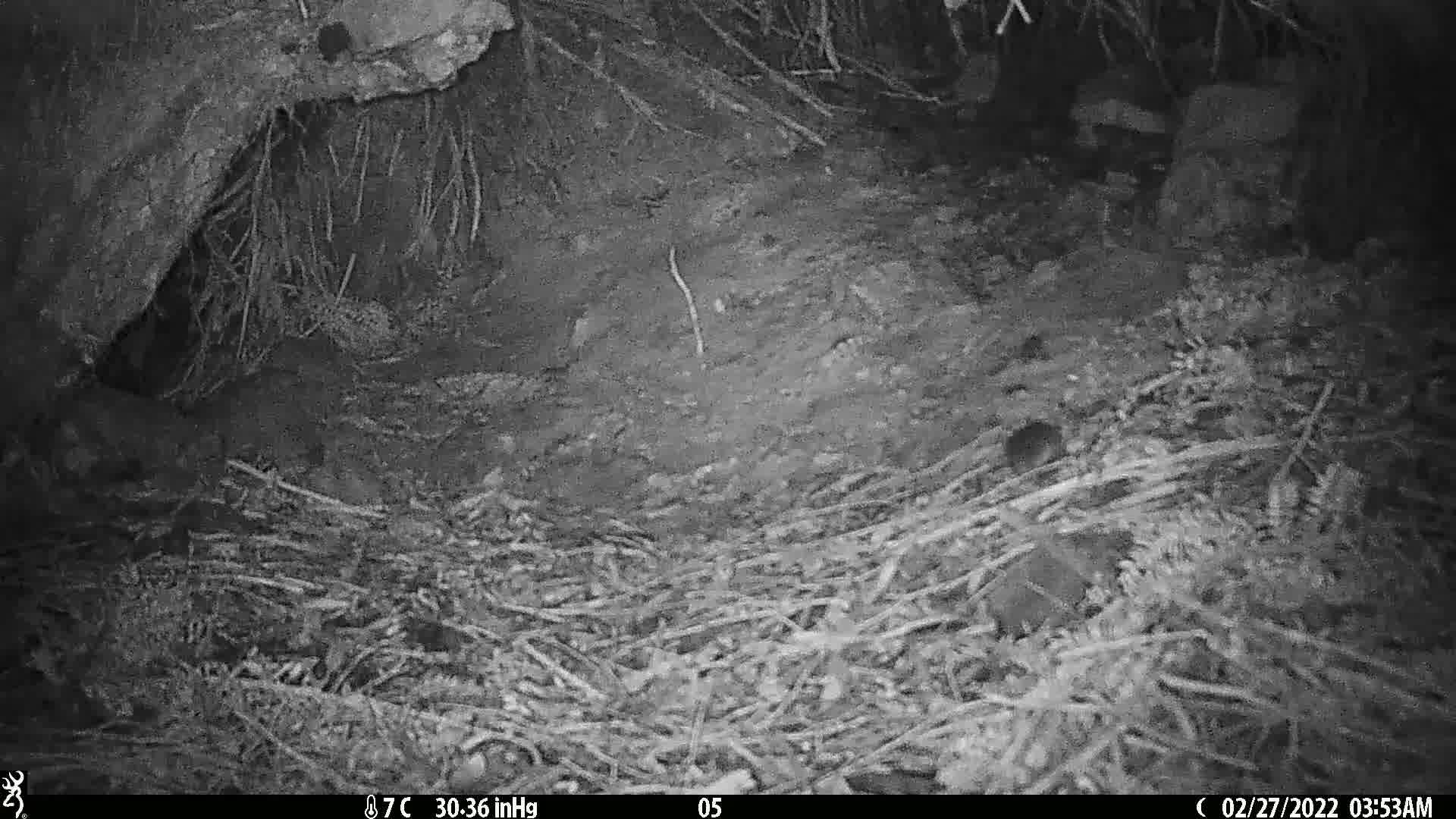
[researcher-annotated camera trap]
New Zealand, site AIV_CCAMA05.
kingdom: Animalia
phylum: Chordata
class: Mammalia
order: Rodentia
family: Muridae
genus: Mus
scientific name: Mus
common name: mouse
Mouse (Mus).